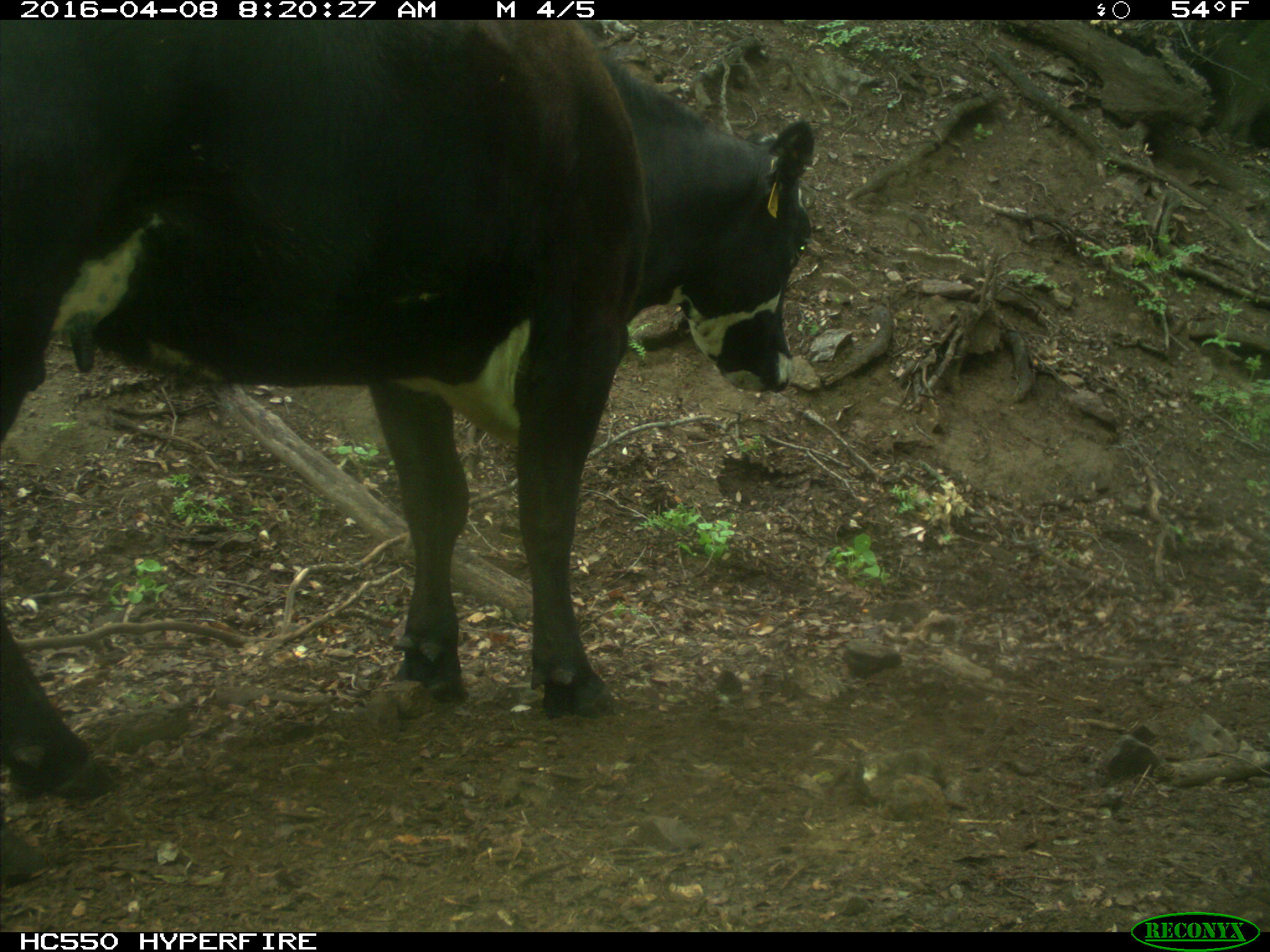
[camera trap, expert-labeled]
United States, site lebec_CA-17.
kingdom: Animalia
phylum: Chordata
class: Mammalia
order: Artiodactyla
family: Bovidae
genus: Bos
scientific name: Bos taurus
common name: domestic cow